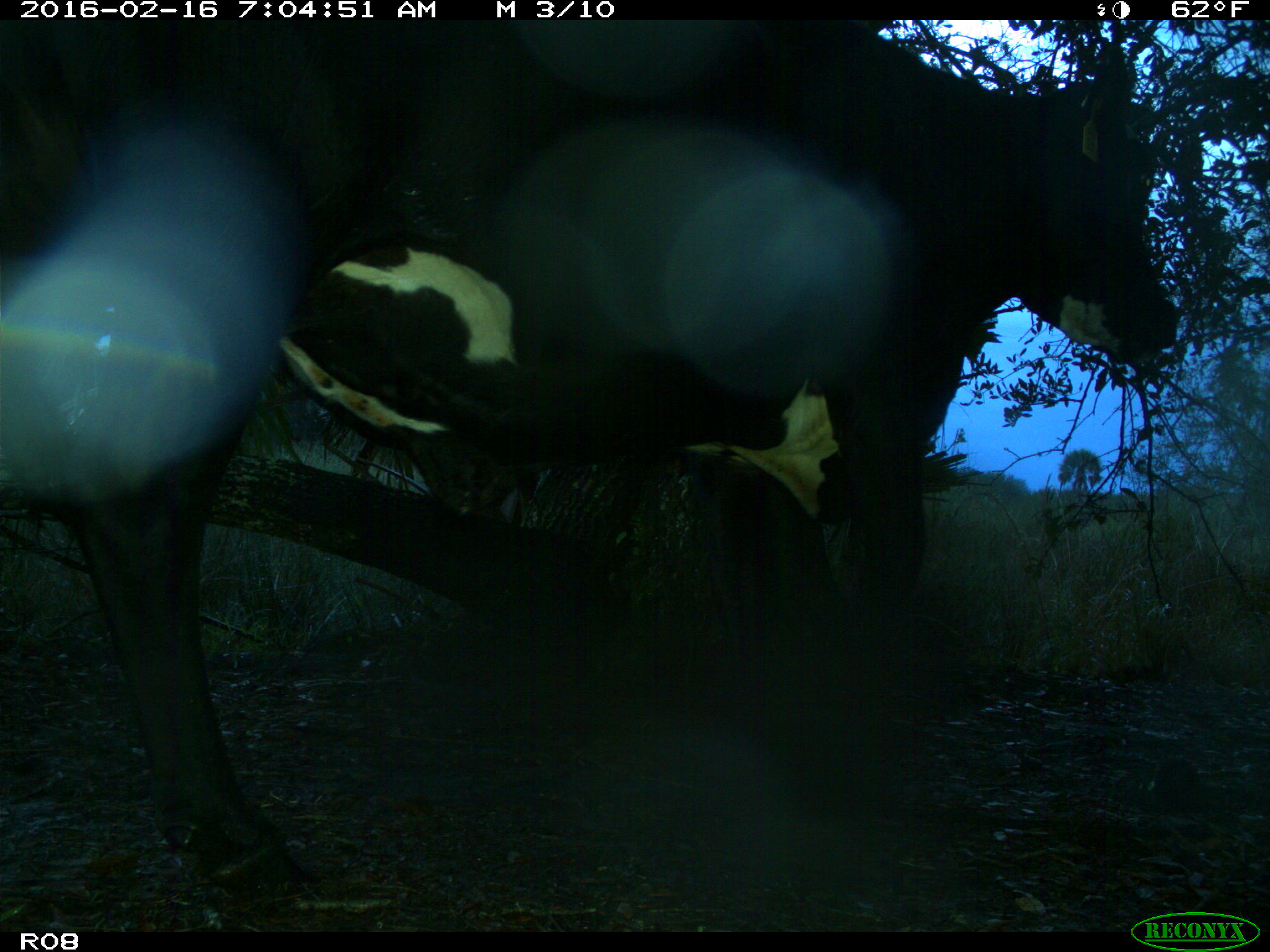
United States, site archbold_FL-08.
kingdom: Animalia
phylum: Chordata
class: Mammalia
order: Artiodactyla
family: Bovidae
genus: Bos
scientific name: Bos taurus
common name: domestic cow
Bos taurus (domestic cow).